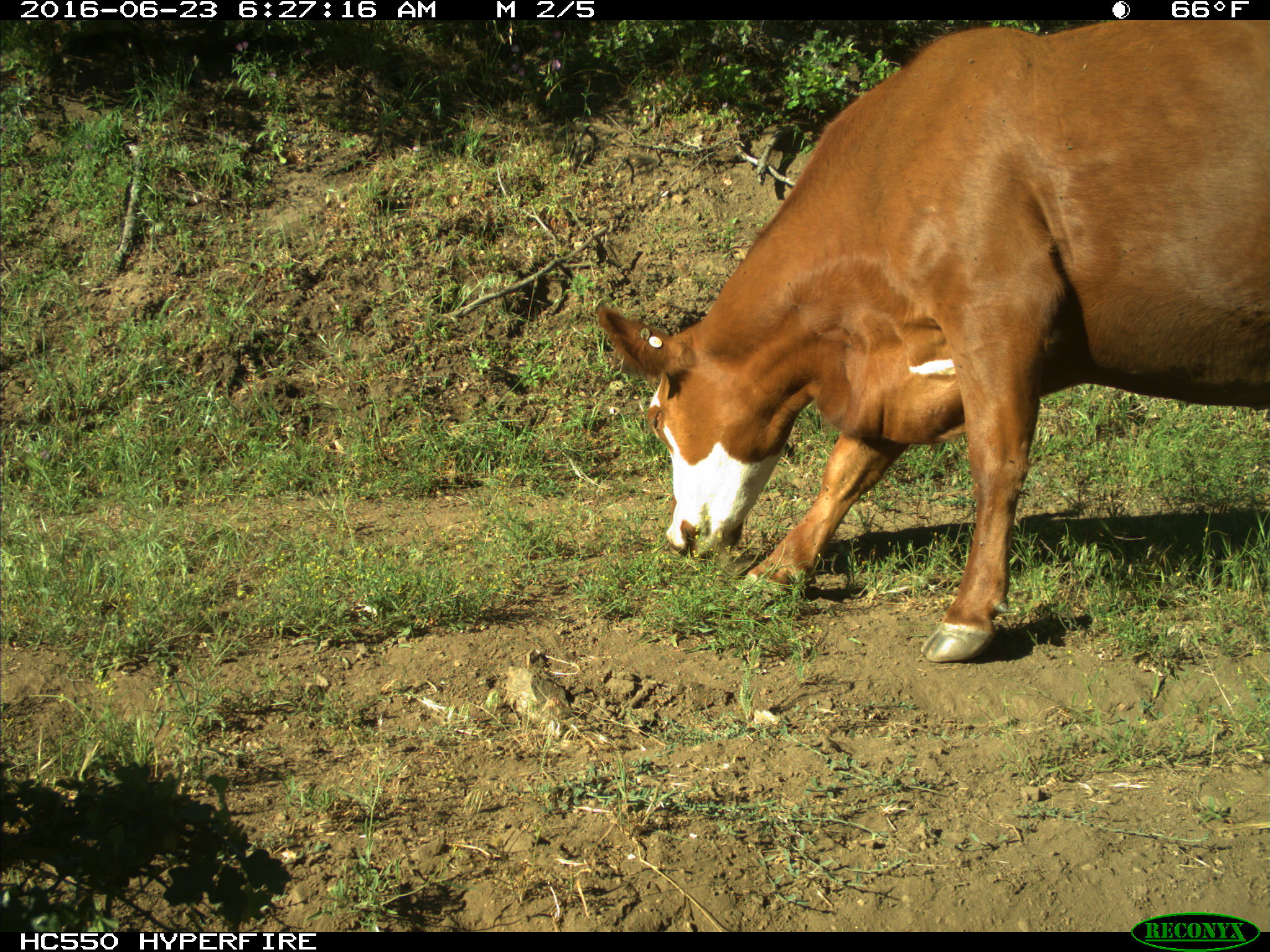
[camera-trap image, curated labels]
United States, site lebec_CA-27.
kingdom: Animalia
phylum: Chordata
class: Mammalia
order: Artiodactyla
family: Bovidae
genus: Bos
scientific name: Bos taurus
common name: domestic cow